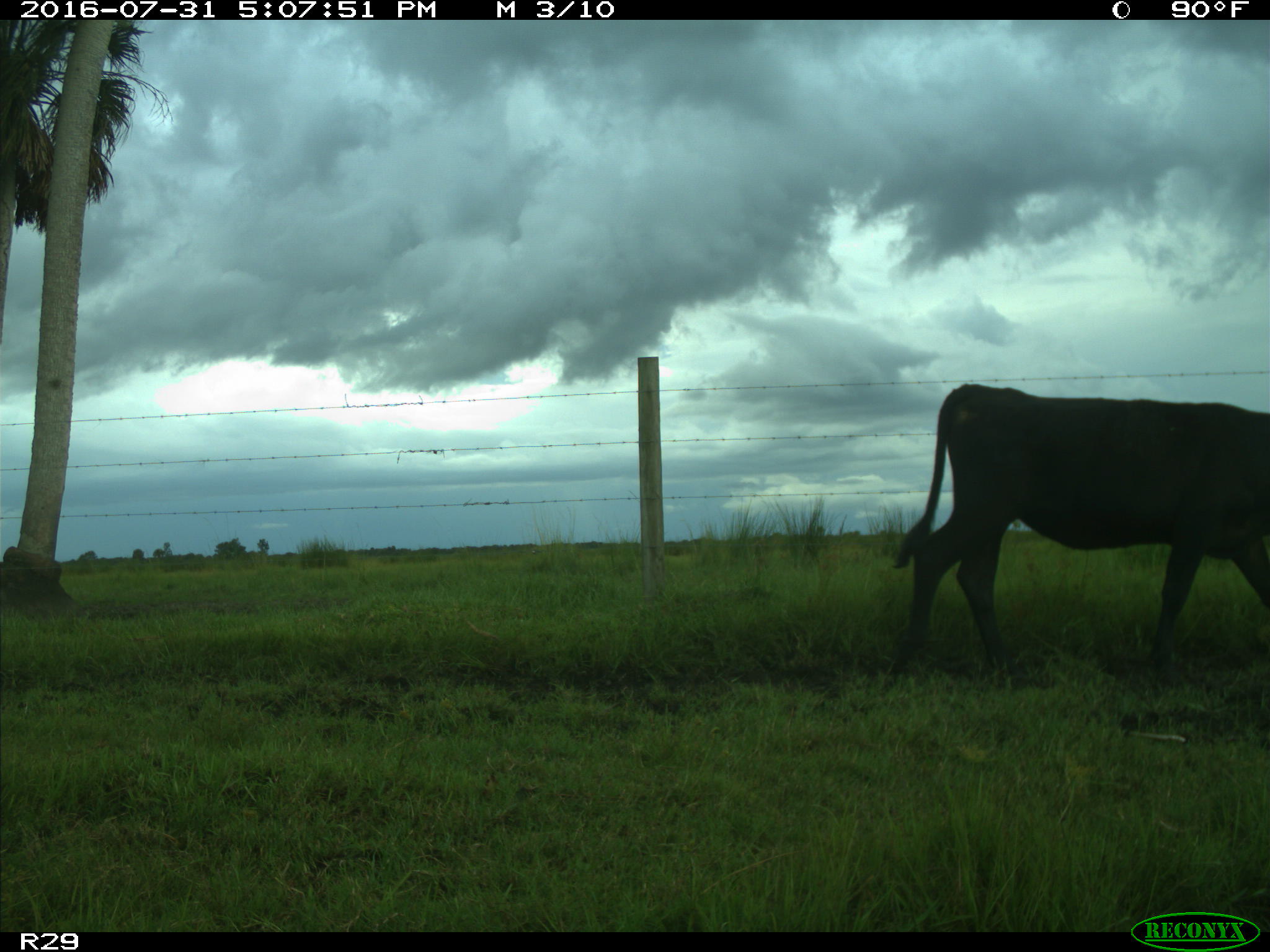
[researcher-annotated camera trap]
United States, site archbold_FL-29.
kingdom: Animalia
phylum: Chordata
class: Mammalia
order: Artiodactyla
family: Bovidae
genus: Bos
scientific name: Bos taurus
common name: domestic cow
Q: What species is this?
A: Bos taurus (domestic cow).